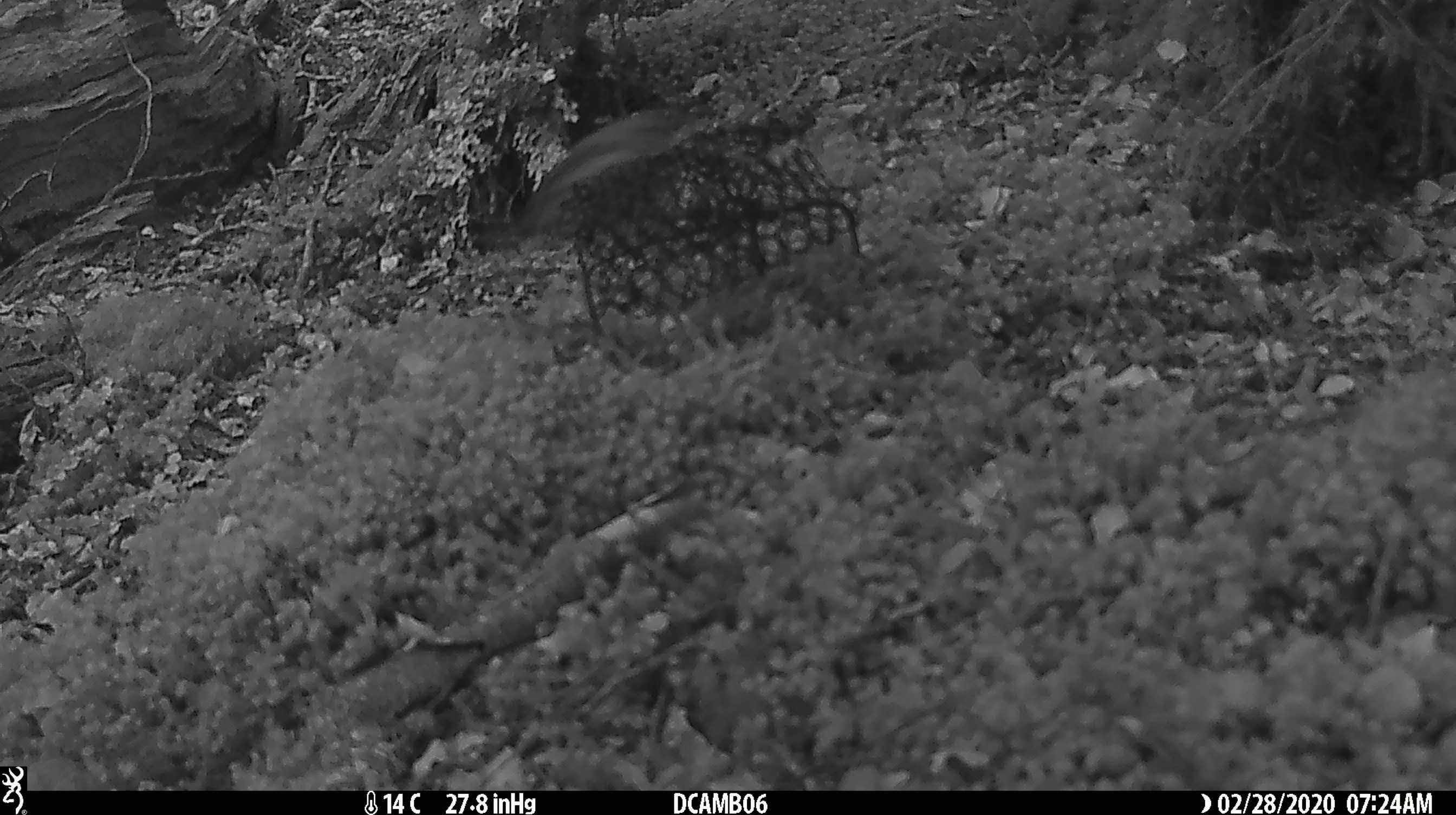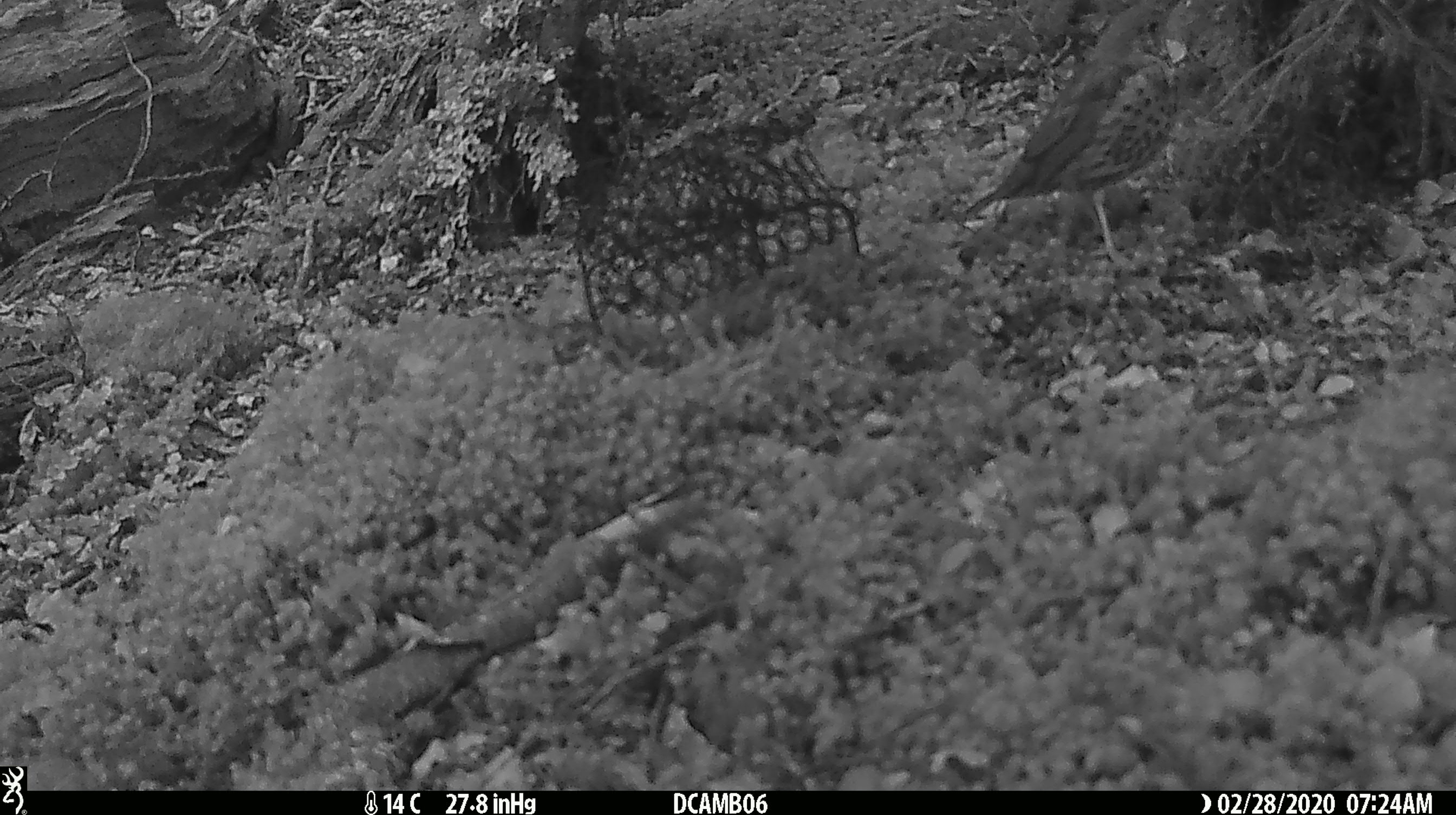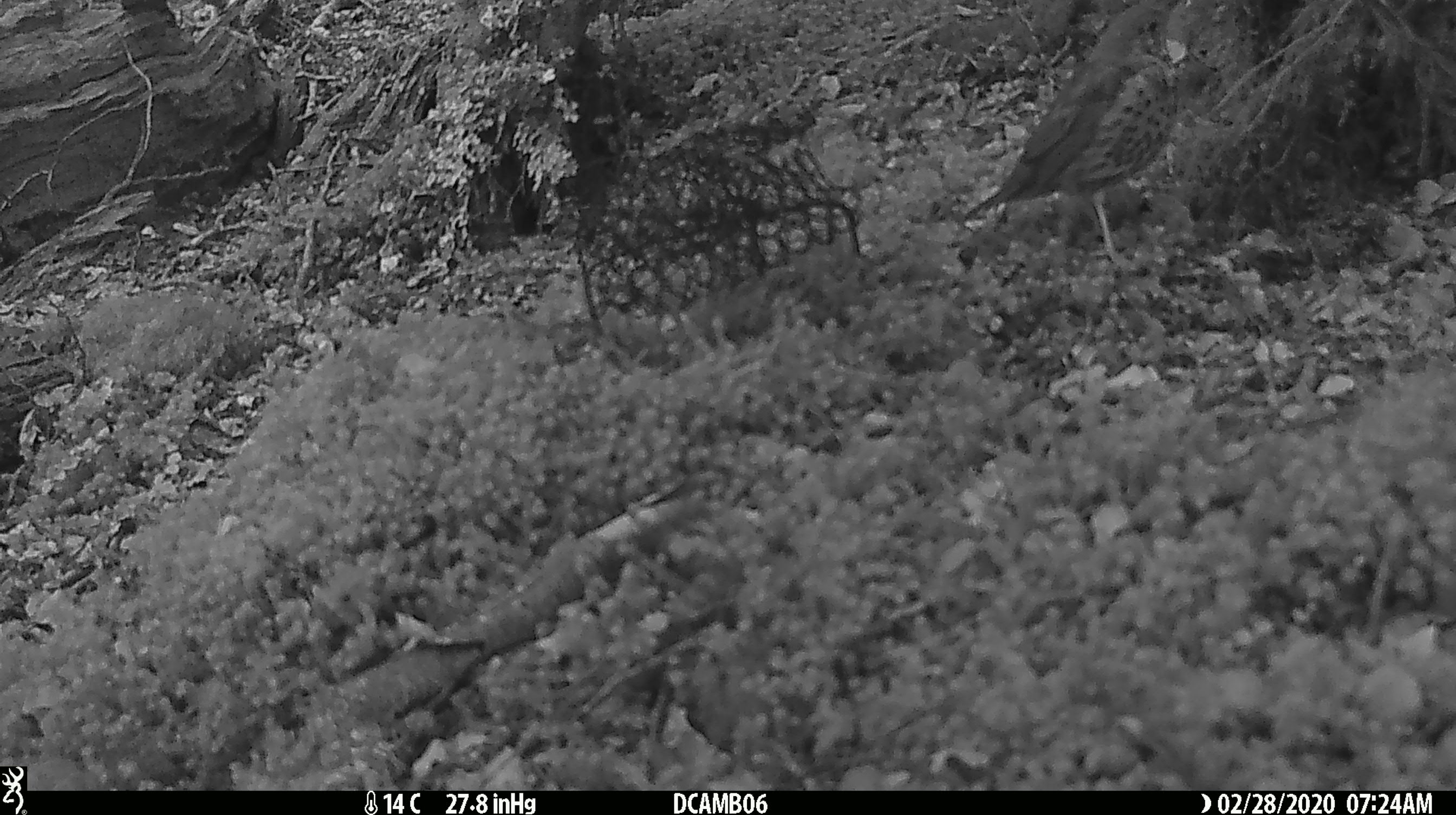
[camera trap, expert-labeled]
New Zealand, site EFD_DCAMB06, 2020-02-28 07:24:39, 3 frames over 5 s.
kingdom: Animalia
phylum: Chordata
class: Aves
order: Passeriformes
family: Turdidae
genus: Turdus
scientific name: Turdus philomelos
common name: song thrush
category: thrush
Thrush (song thrush) (Turdus philomelos).